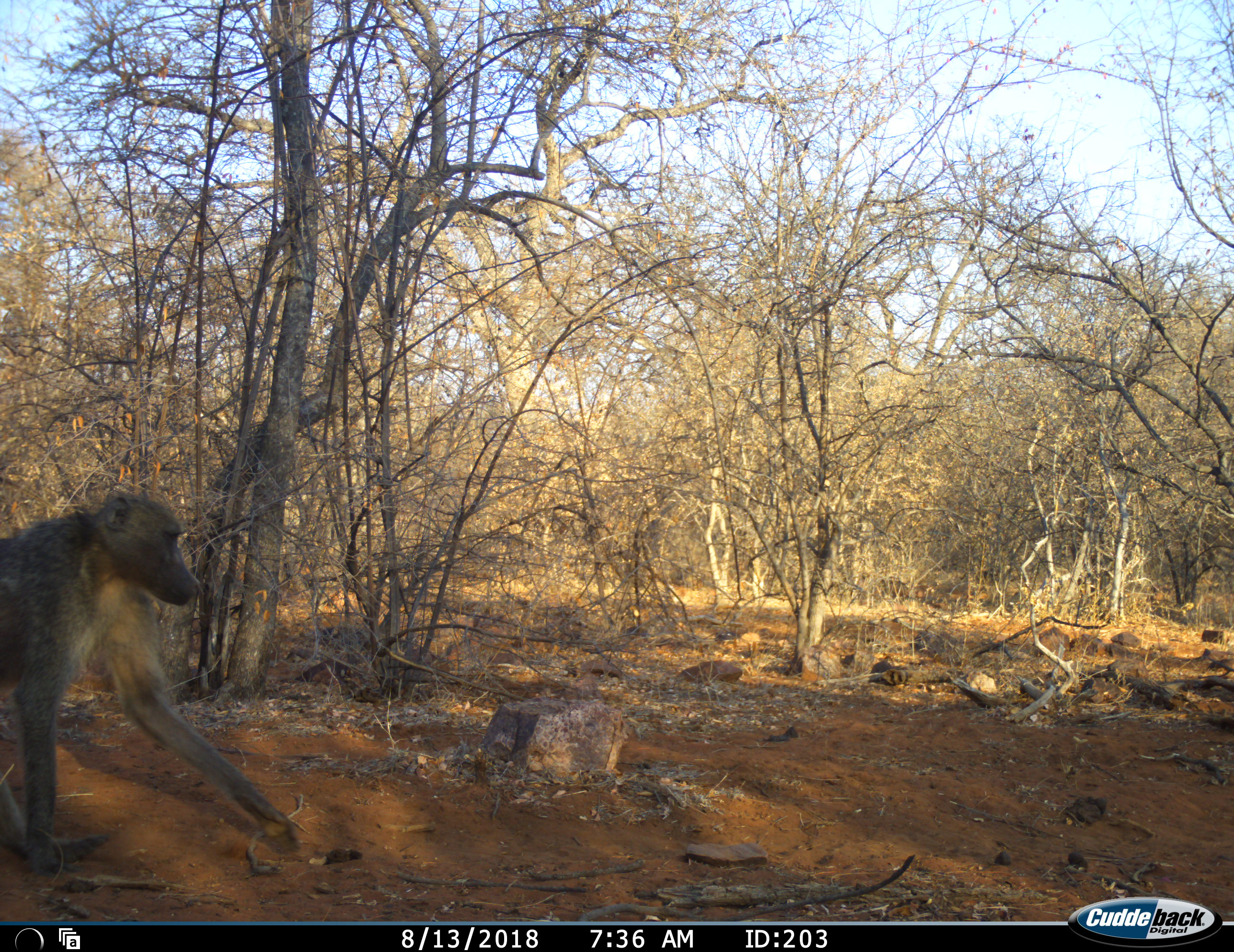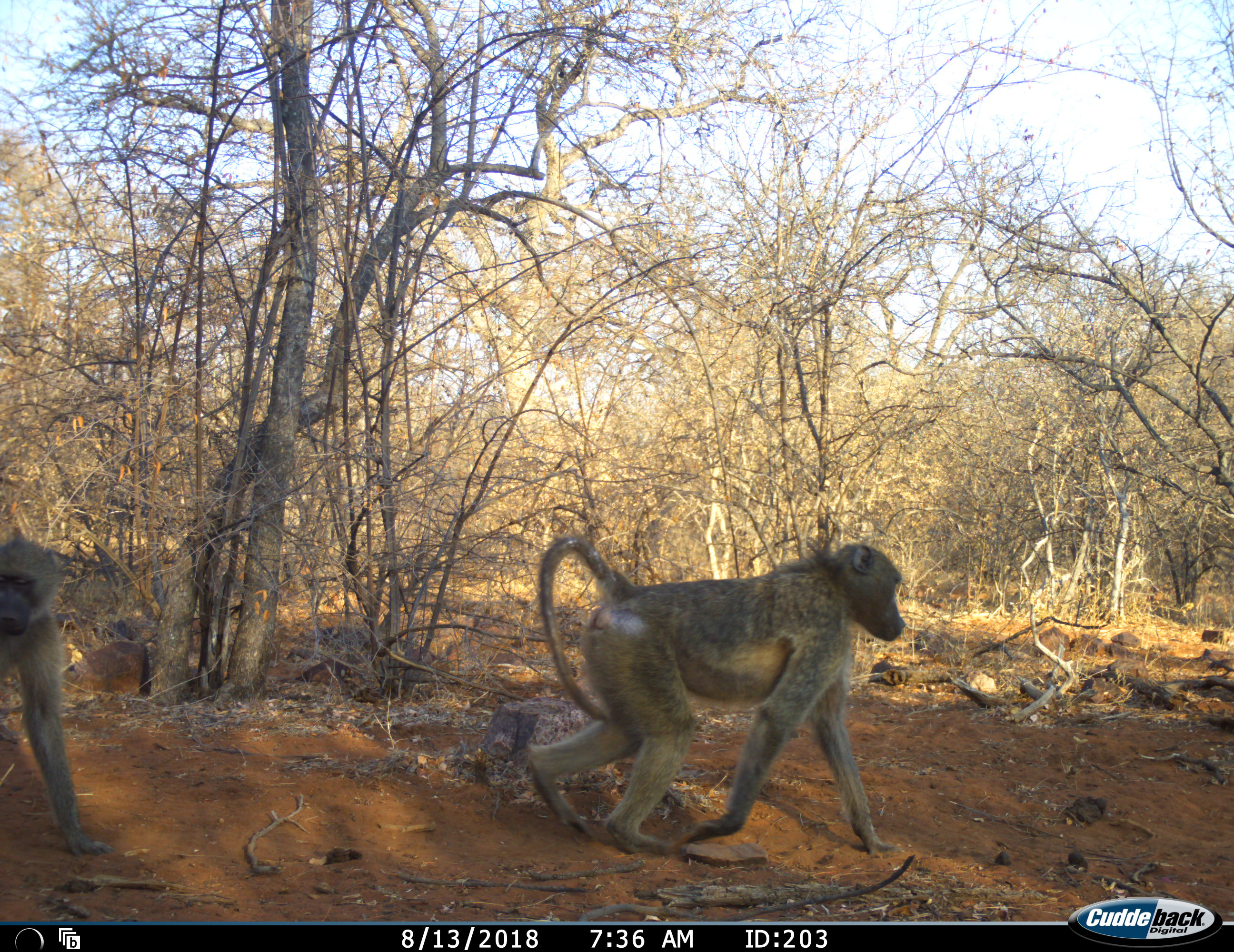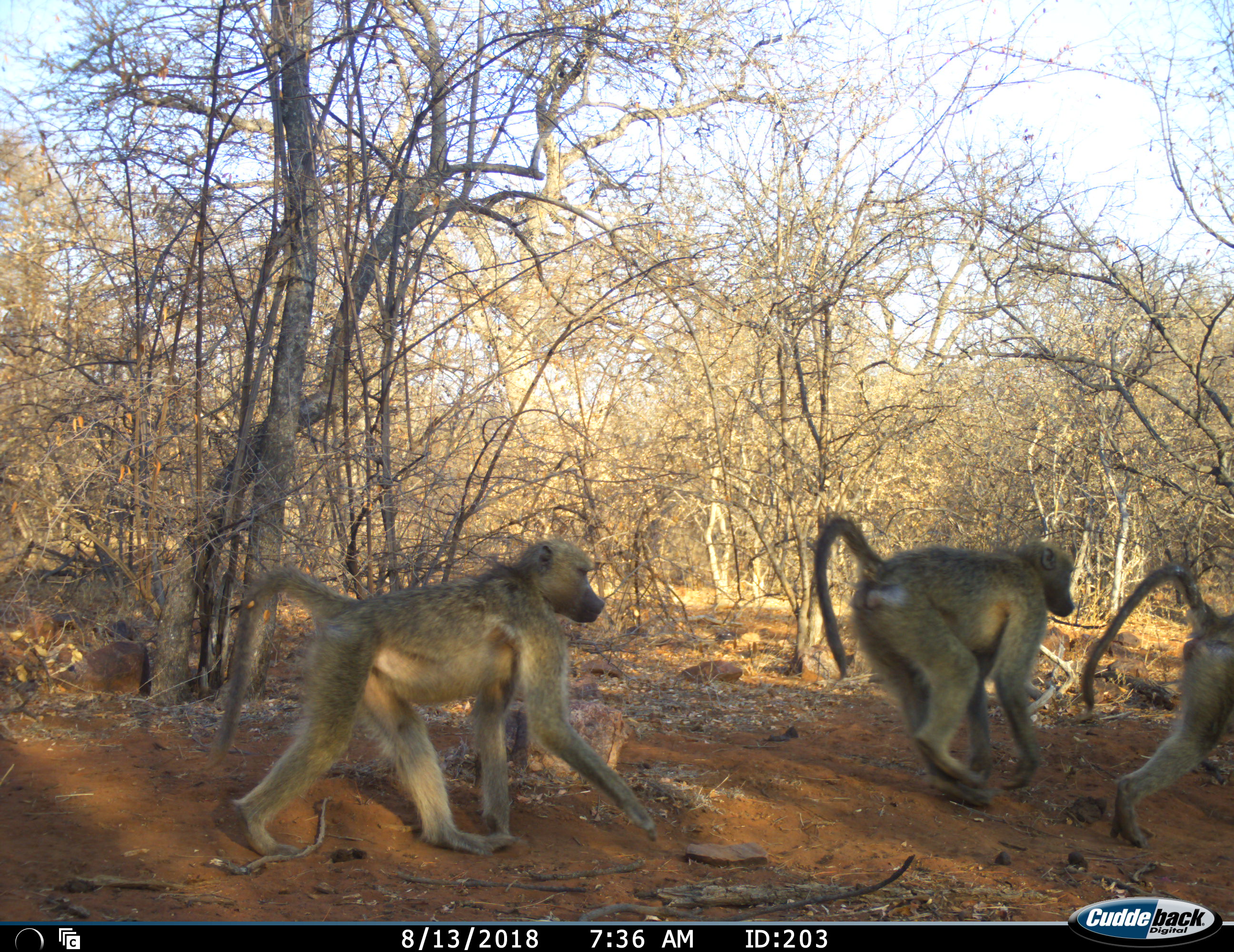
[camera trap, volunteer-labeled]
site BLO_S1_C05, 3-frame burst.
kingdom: Animalia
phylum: Chordata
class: Mammalia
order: Primates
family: Cercopithecidae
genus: Papio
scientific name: Papio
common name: baboon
Baboon (Papio), count 3. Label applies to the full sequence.